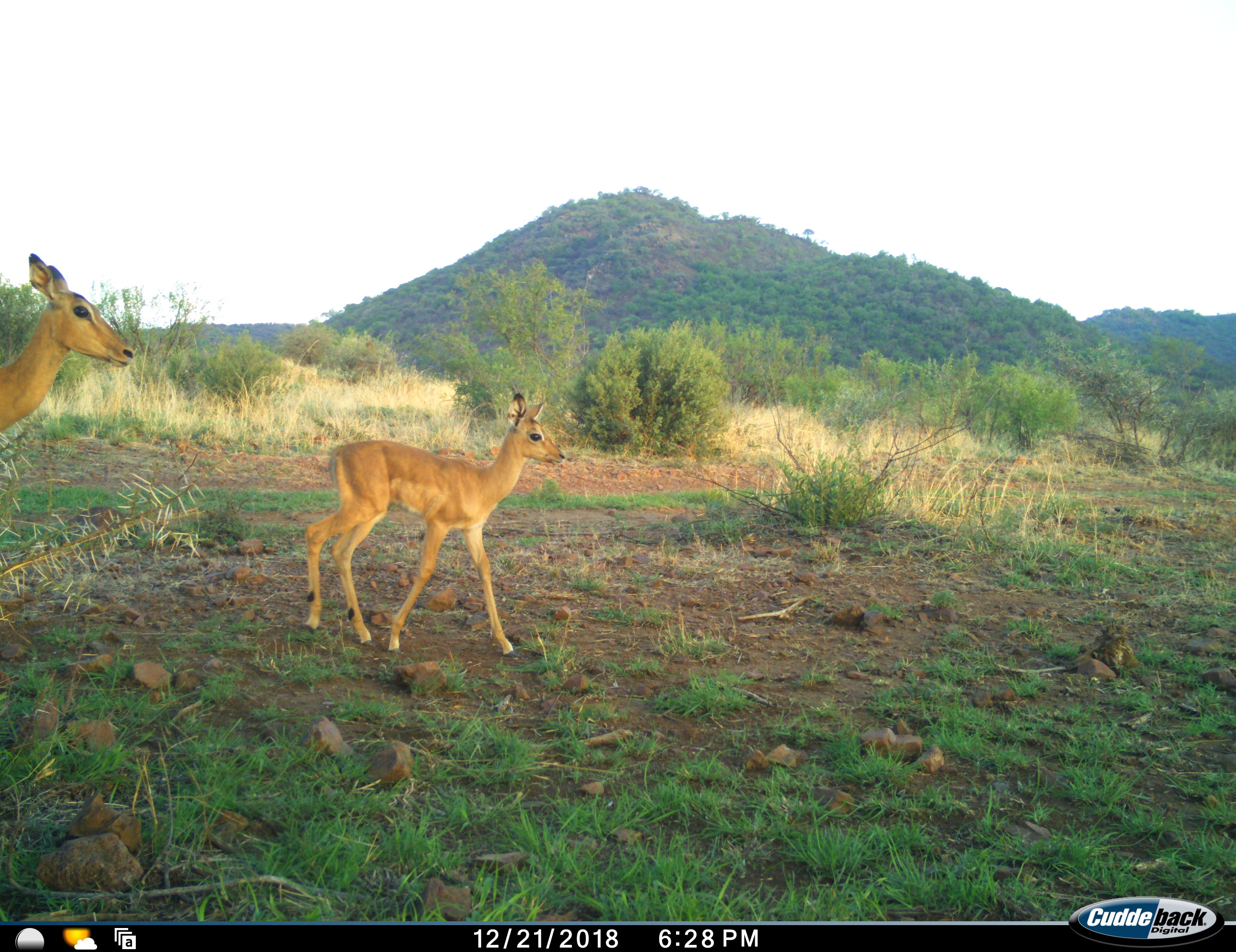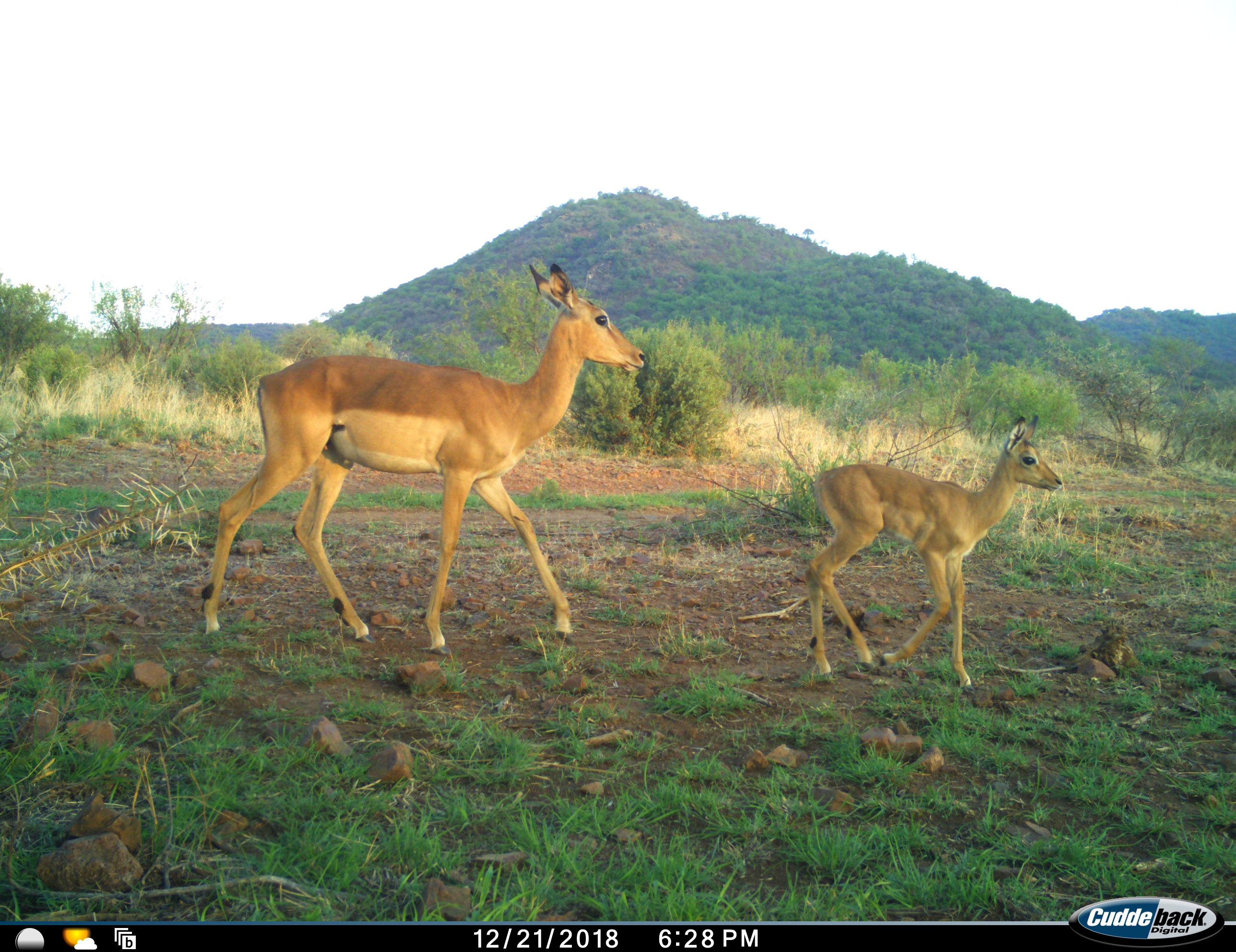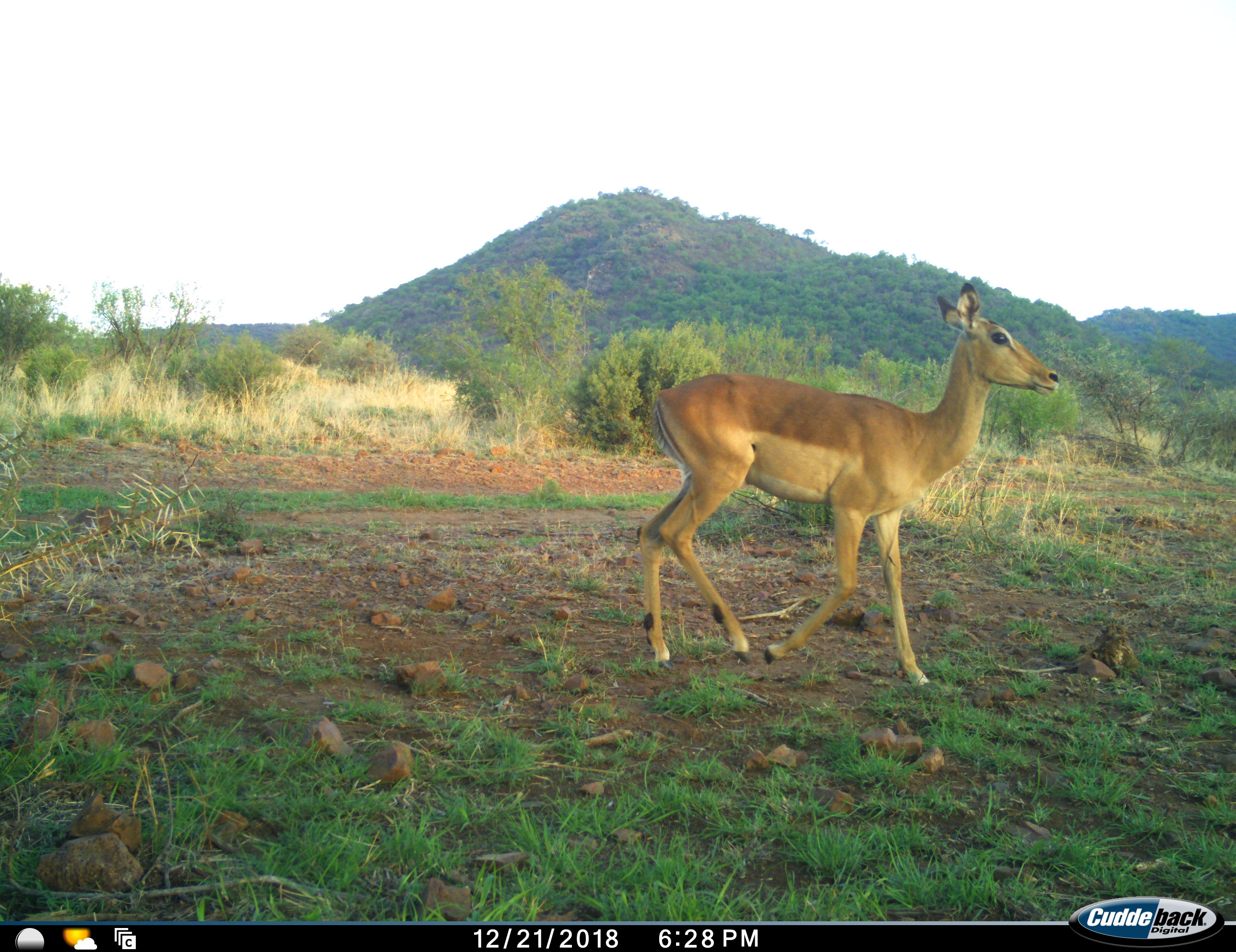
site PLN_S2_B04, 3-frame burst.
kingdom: Animalia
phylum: Chordata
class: Mammalia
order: Artiodactyla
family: Bovidae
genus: Aepyceros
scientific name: Aepyceros melampus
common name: impala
Impala (Aepyceros melampus), count 2. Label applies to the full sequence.